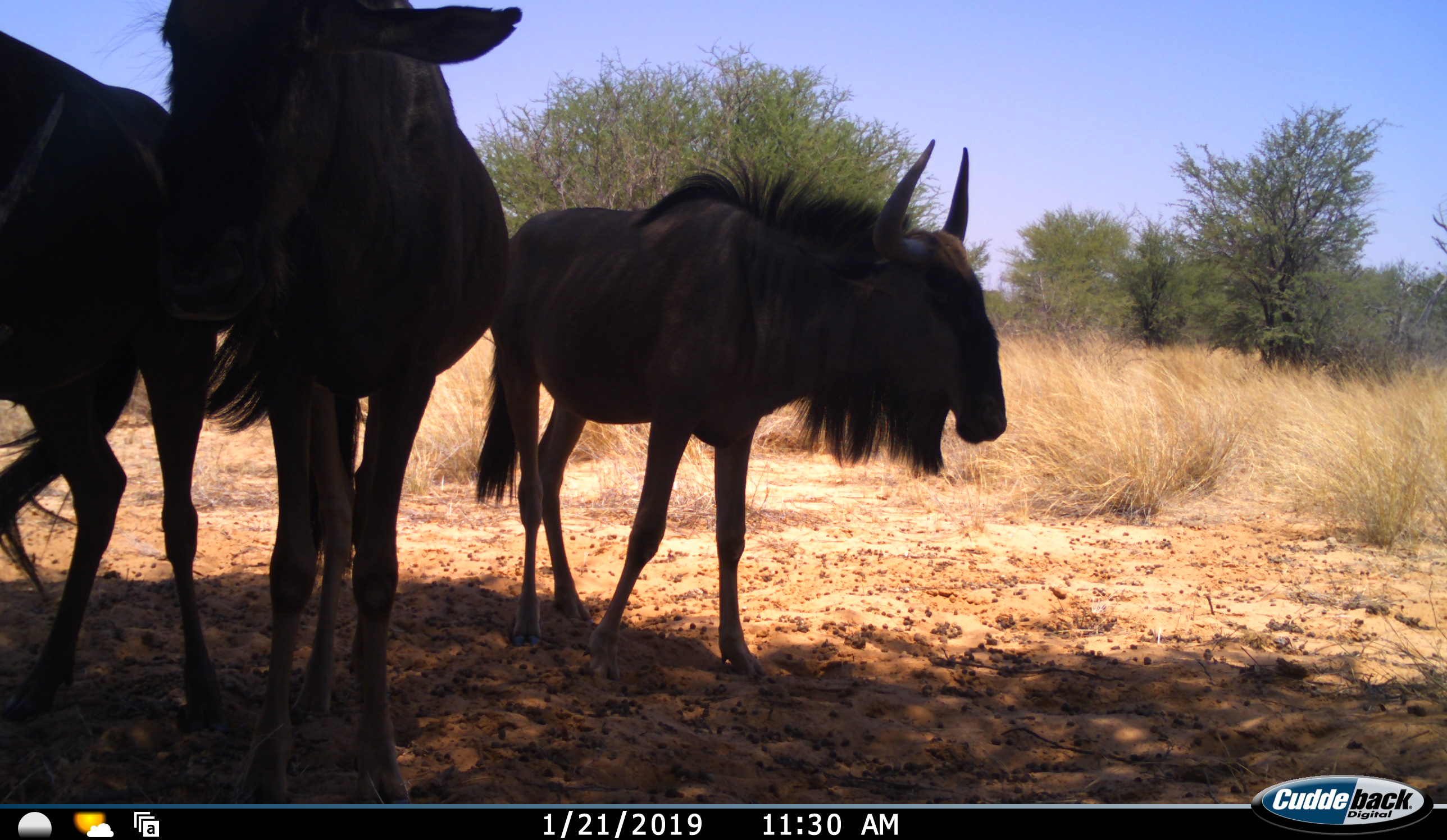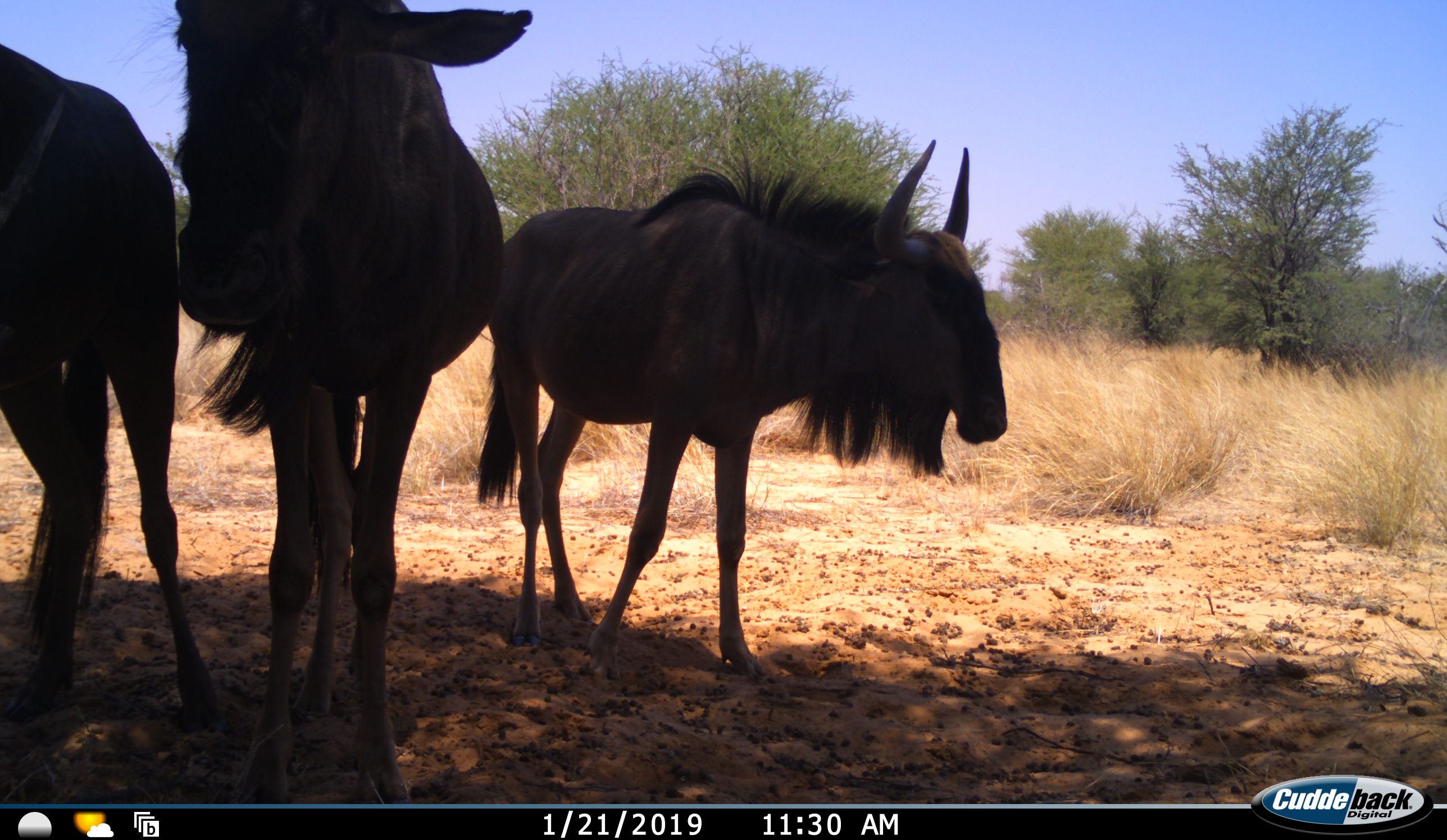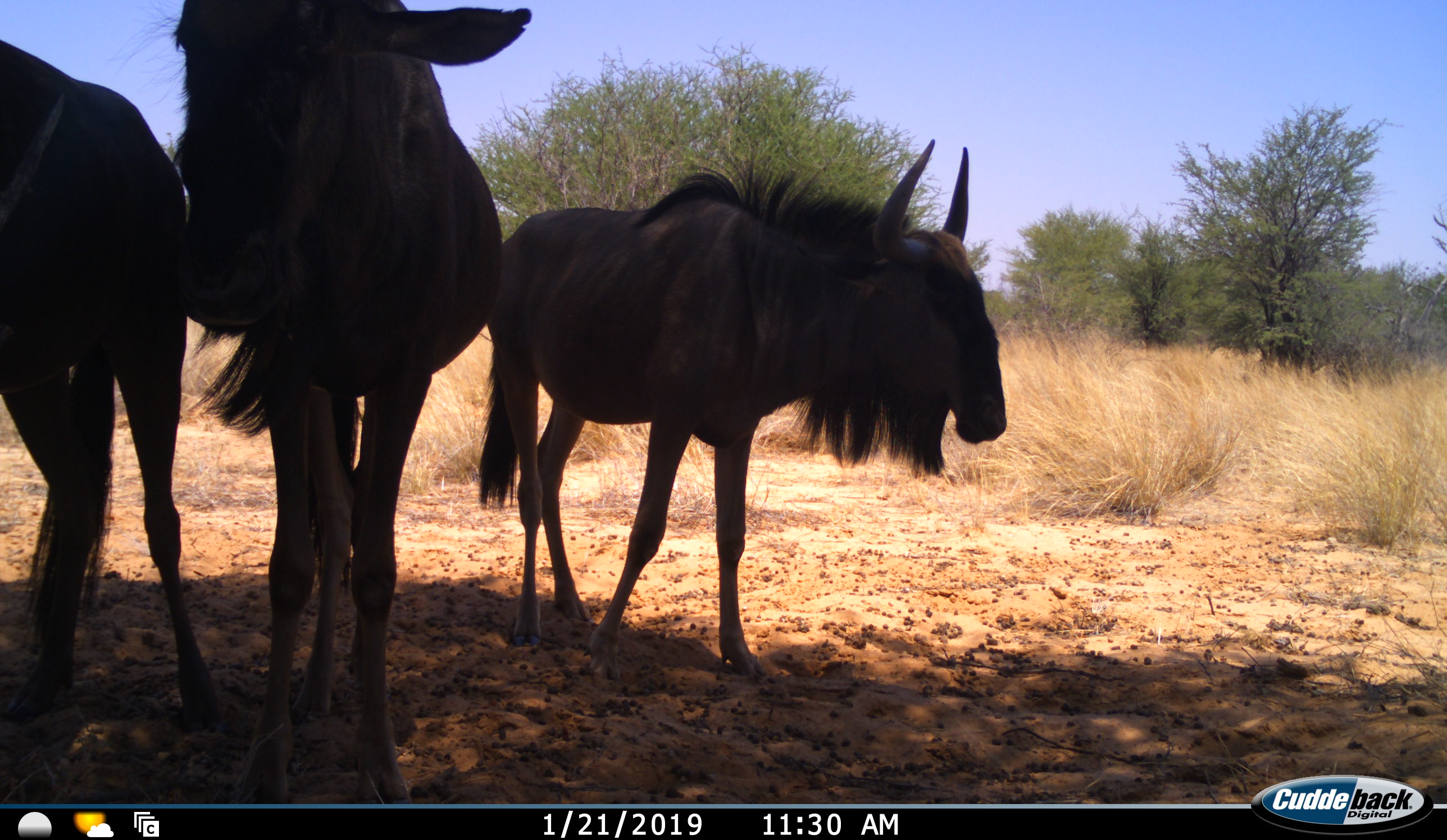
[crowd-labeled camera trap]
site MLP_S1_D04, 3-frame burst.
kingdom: Animalia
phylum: Chordata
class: Mammalia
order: Artiodactyla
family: Bovidae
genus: Connochaetes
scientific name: Connochaetes taurinus taurinus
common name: blue wildebeest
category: wildebeestblue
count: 3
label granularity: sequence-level